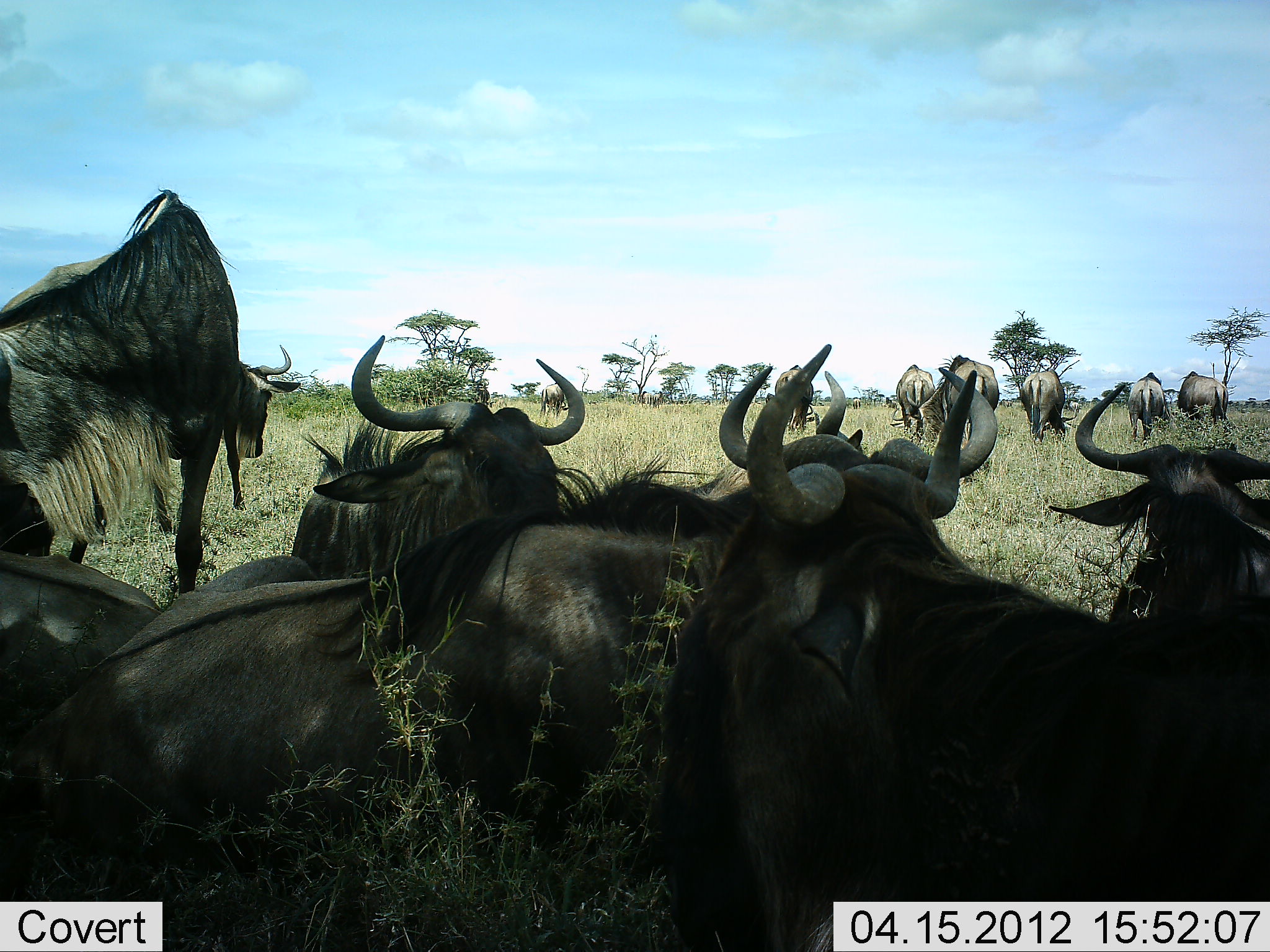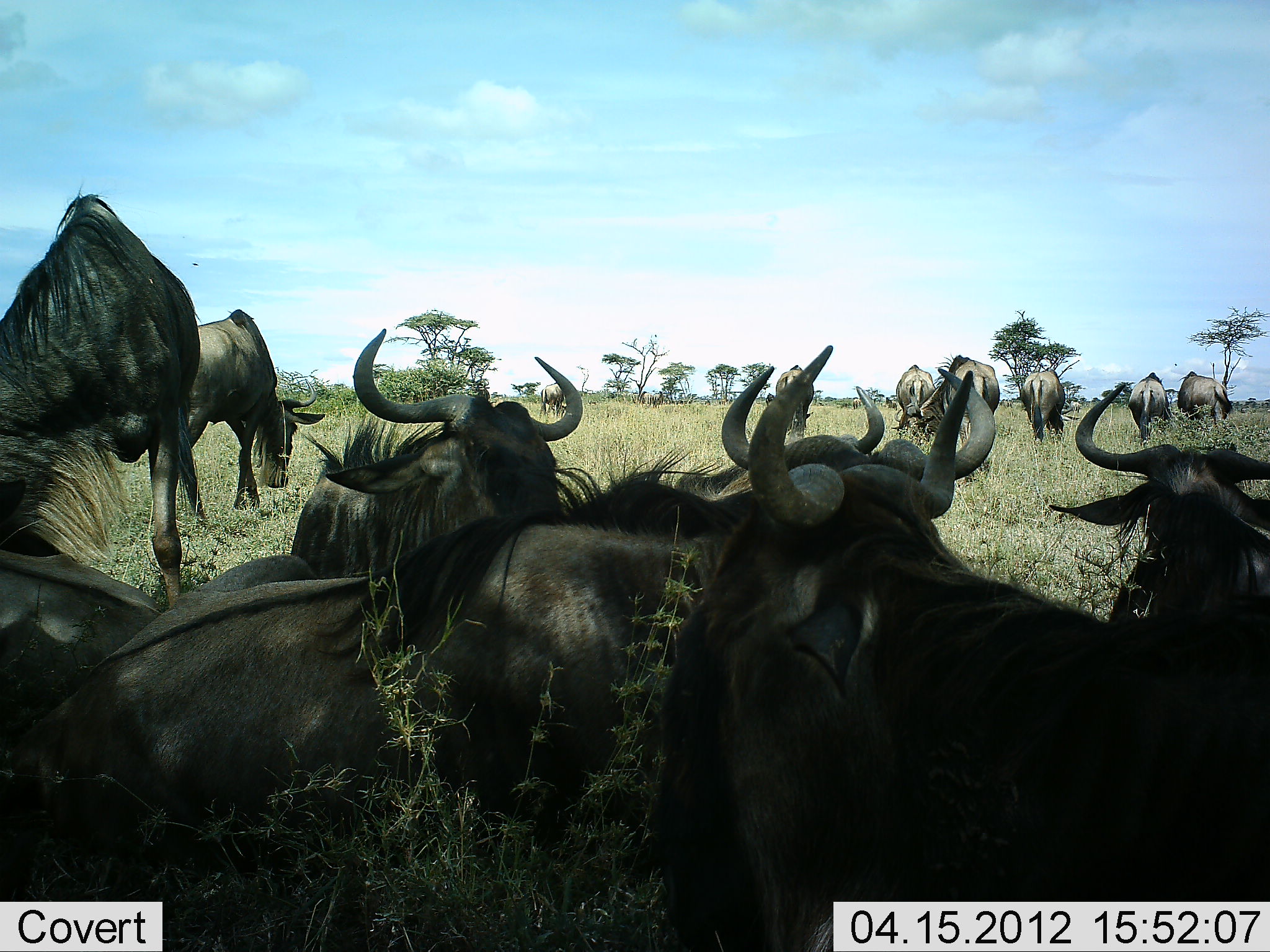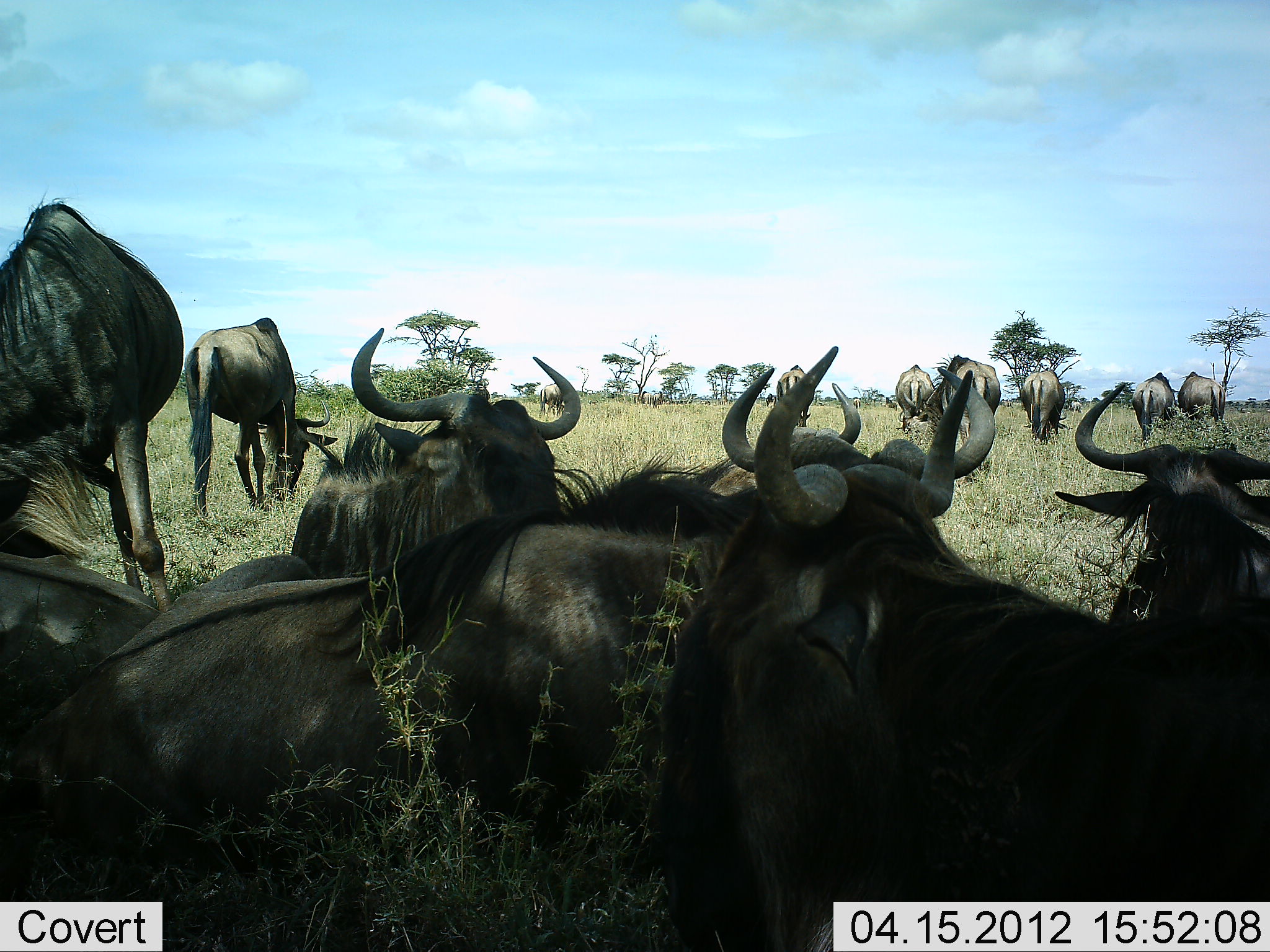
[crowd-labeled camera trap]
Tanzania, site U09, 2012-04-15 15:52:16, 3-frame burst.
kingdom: Animalia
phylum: Chordata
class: Mammalia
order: Artiodactyla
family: Bovidae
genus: Connochaetes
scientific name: Connochaetes taurinus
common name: blue wildebeest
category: wildebeest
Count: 11-50.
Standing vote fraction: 47%.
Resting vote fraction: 100%.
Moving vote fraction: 13%.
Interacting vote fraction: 0%.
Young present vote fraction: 0%.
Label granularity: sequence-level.